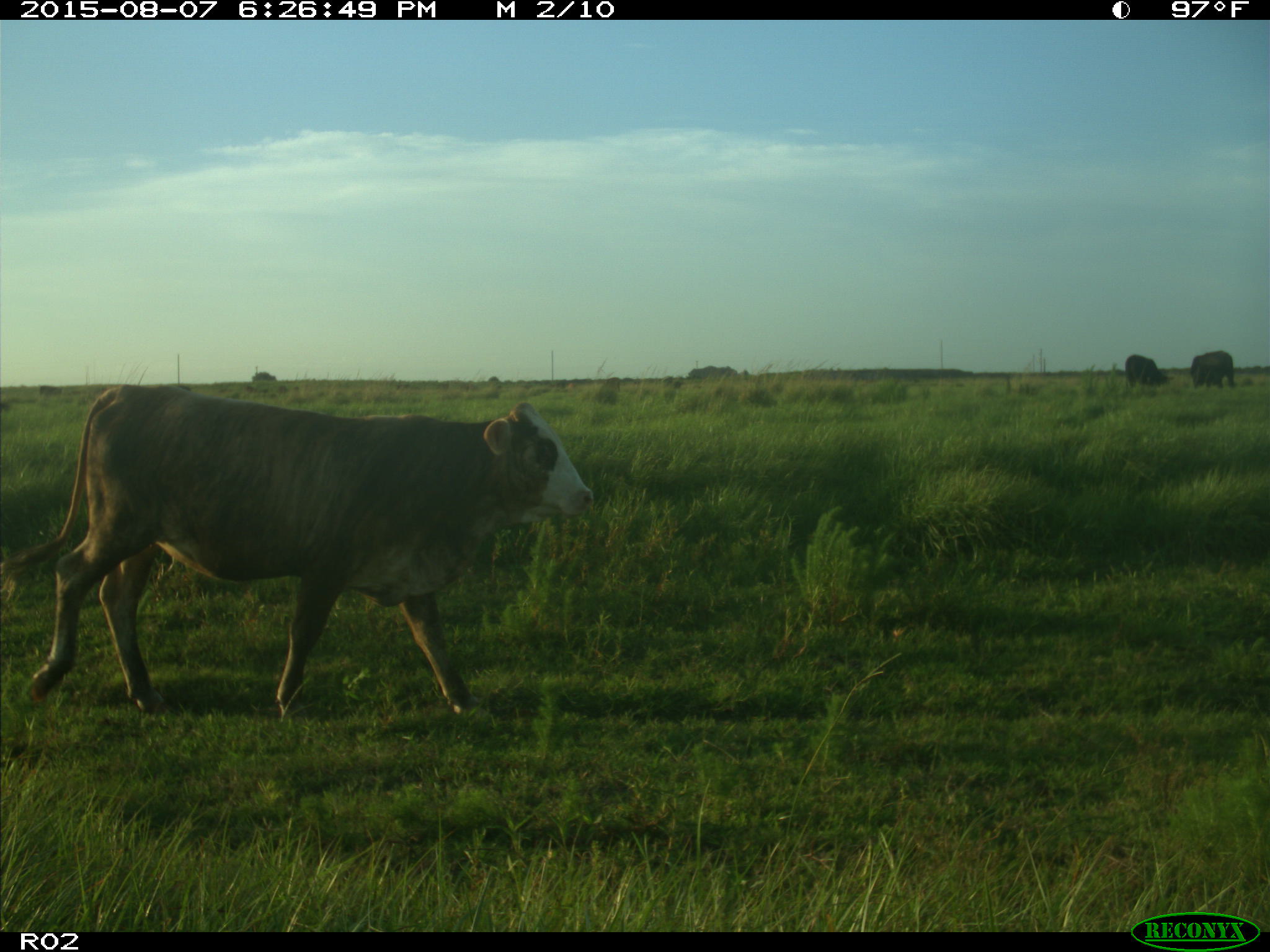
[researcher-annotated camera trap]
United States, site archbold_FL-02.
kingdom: Animalia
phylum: Chordata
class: Mammalia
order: Artiodactyla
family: Bovidae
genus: Bos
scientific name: Bos taurus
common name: domestic cow